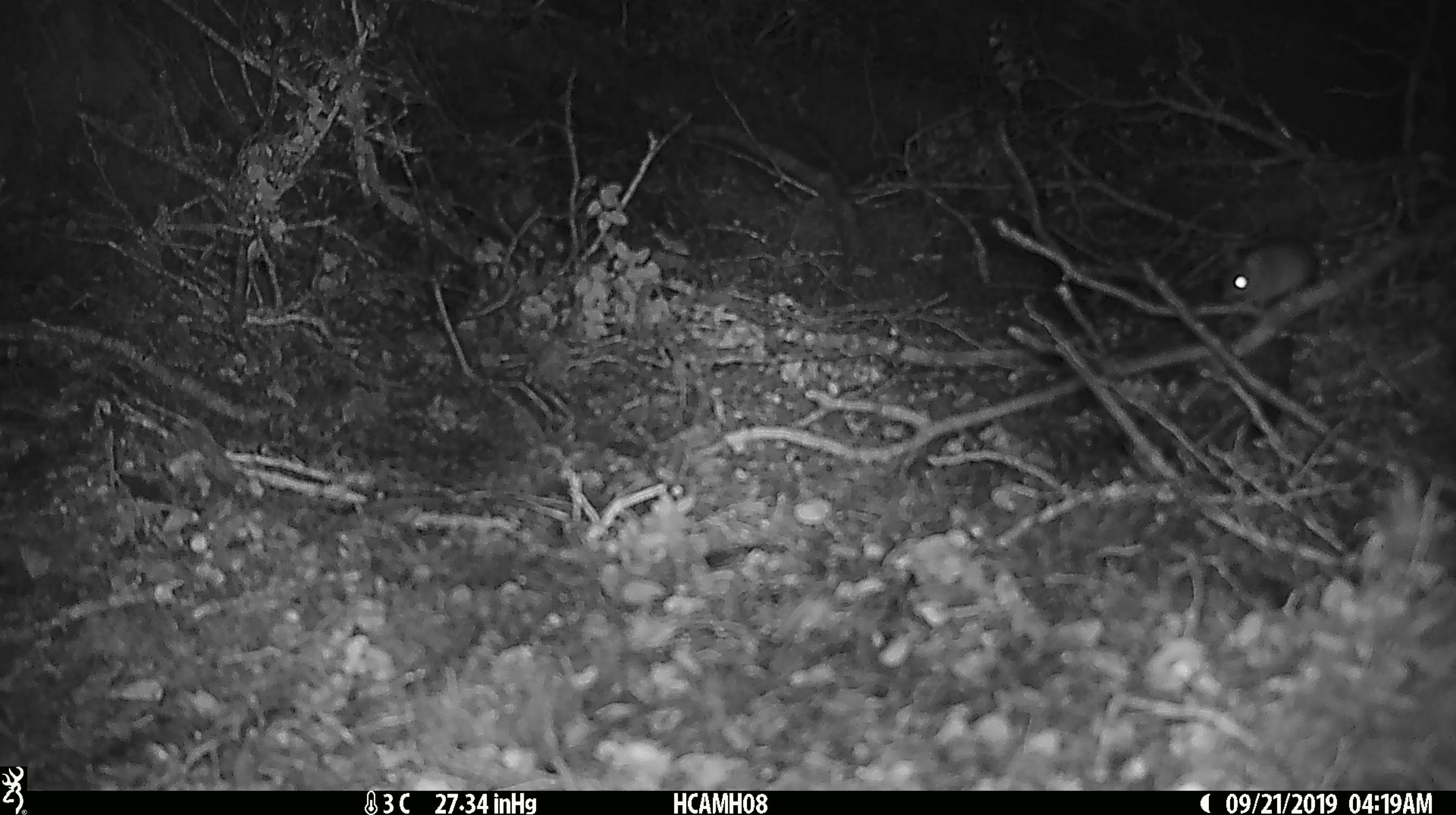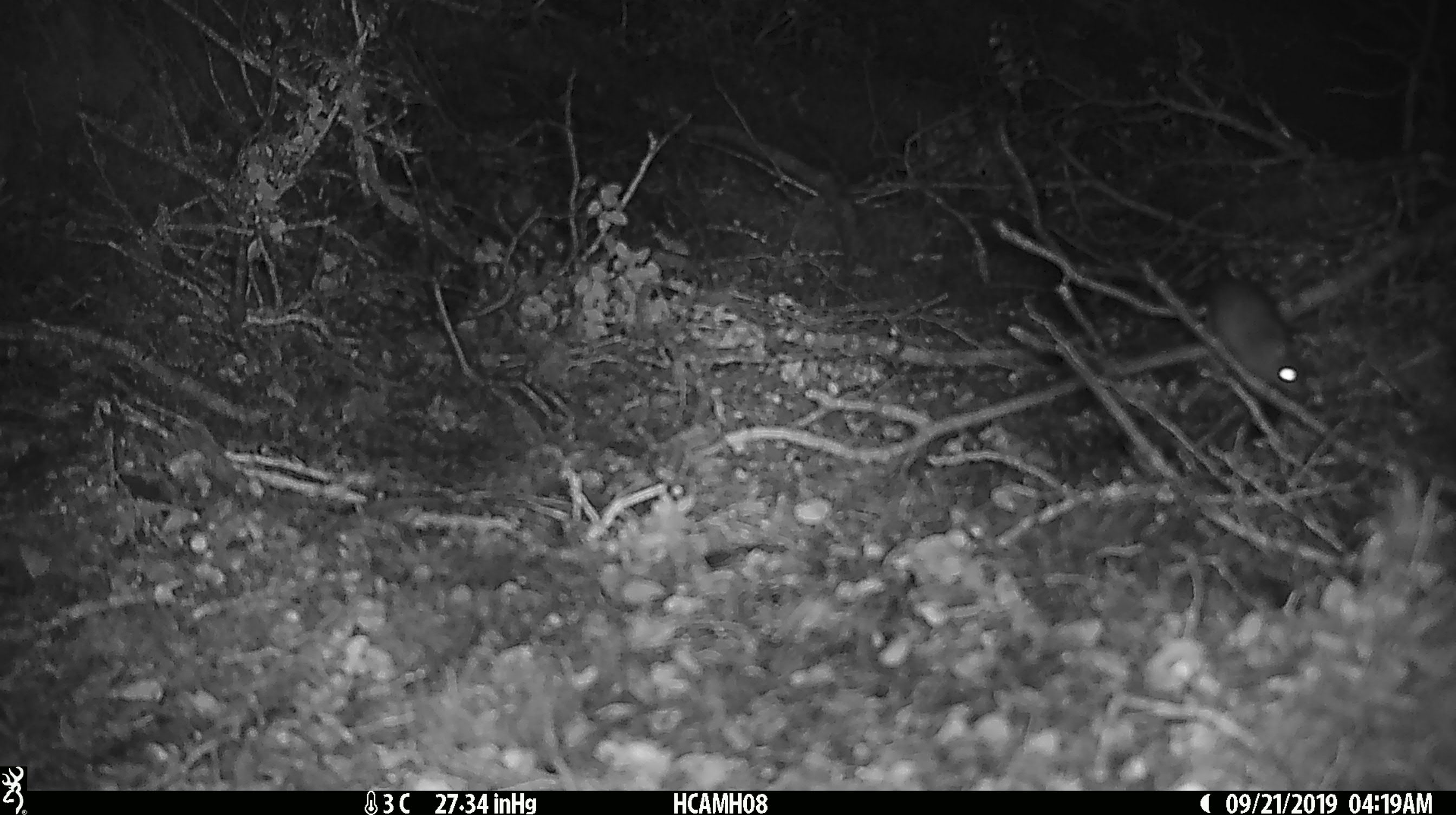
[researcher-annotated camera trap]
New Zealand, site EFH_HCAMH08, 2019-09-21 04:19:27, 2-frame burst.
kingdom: Animalia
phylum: Chordata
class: Mammalia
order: Rodentia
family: Muridae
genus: Mus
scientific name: Mus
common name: mouse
Mouse (Mus).